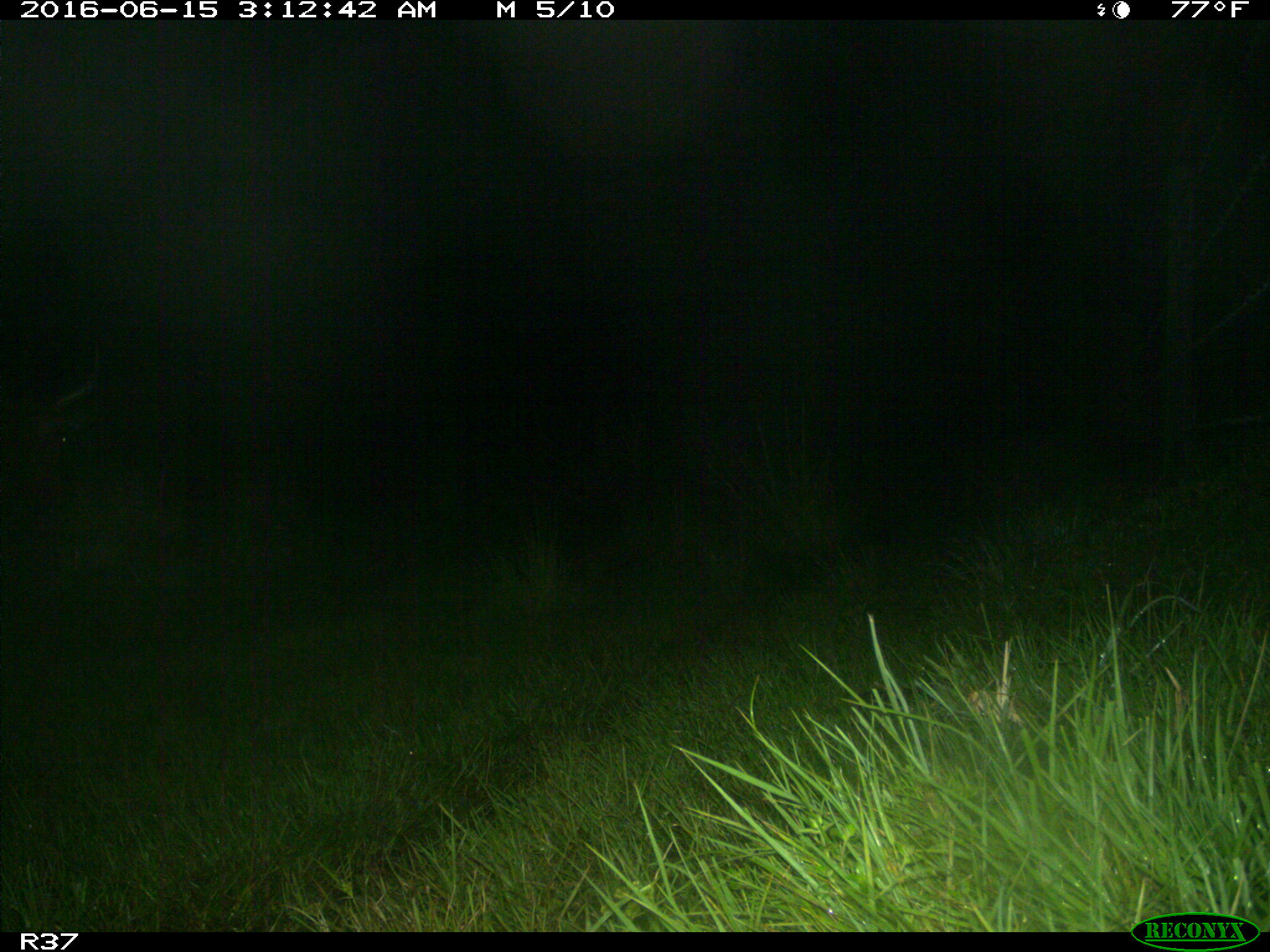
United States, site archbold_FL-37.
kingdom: Animalia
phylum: Chordata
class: Mammalia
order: Artiodactyla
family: Bovidae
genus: Bos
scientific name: Bos taurus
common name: domestic cow